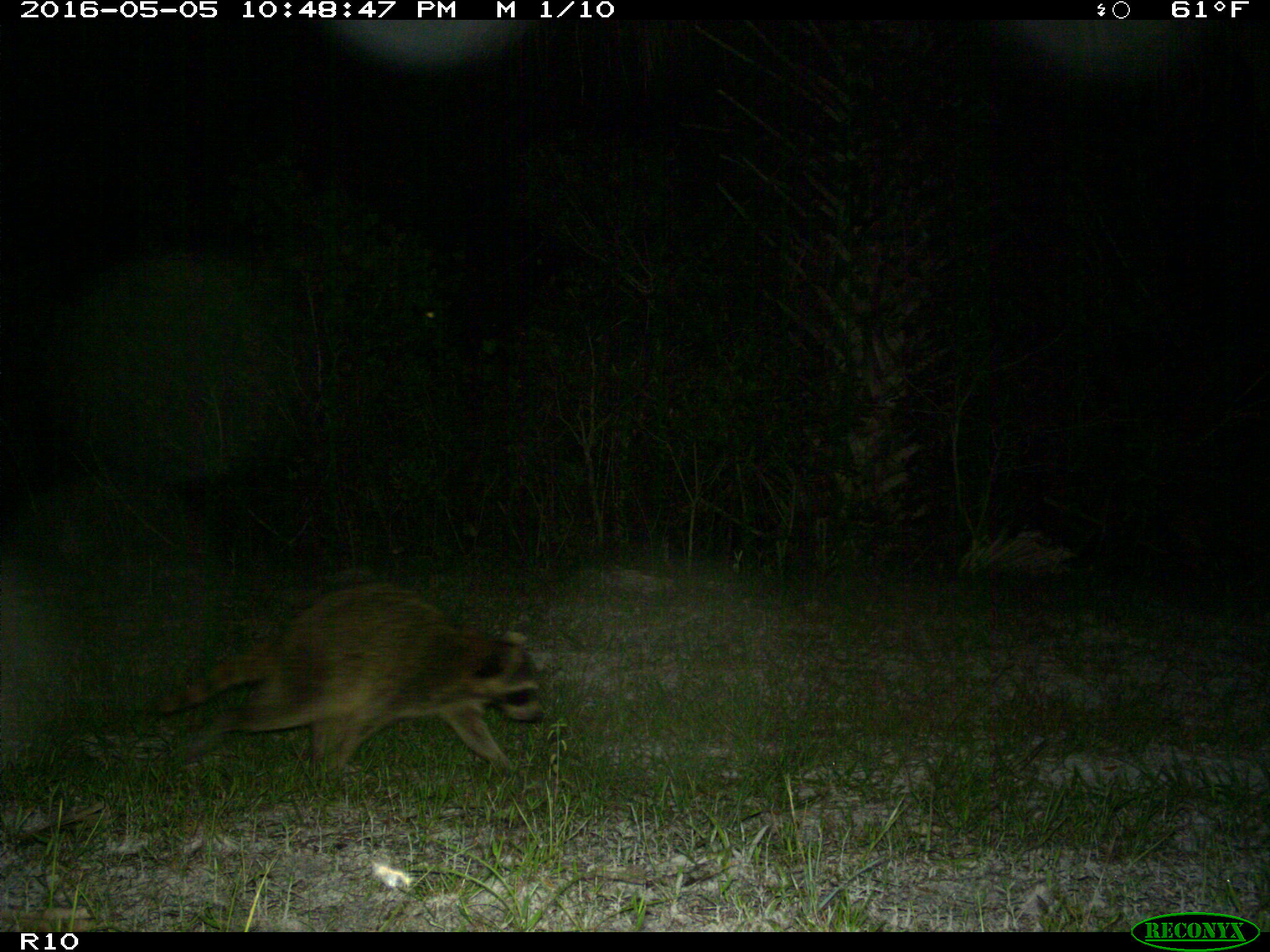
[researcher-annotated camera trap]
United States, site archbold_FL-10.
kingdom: Animalia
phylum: Chordata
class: Mammalia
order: Carnivora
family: Procyonidae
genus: Procyon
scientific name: Procyon lotor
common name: common raccoon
Procyon lotor (common raccoon).